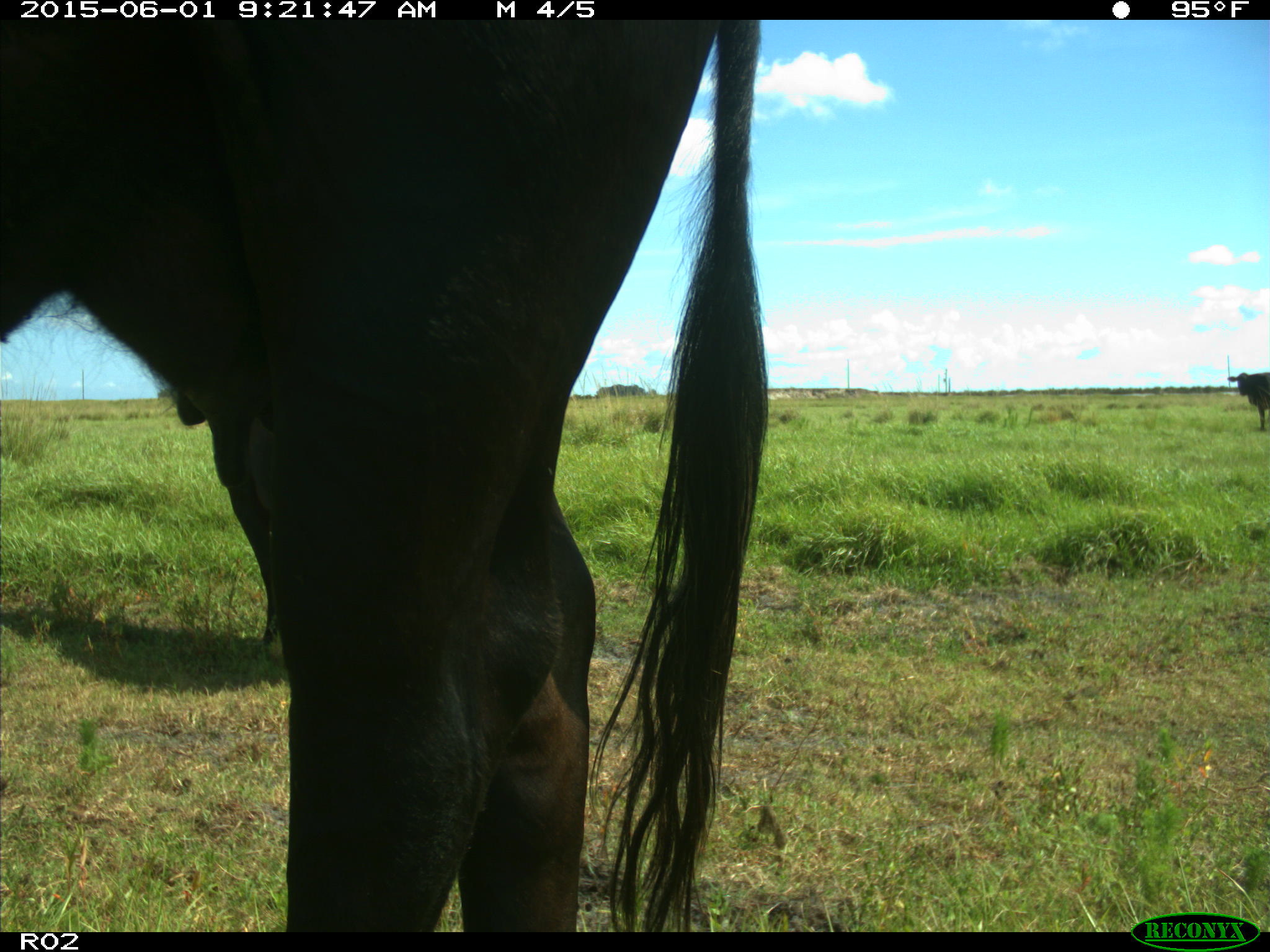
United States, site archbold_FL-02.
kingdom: Animalia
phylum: Chordata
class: Mammalia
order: Artiodactyla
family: Bovidae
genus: Bos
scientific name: Bos taurus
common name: domestic cow